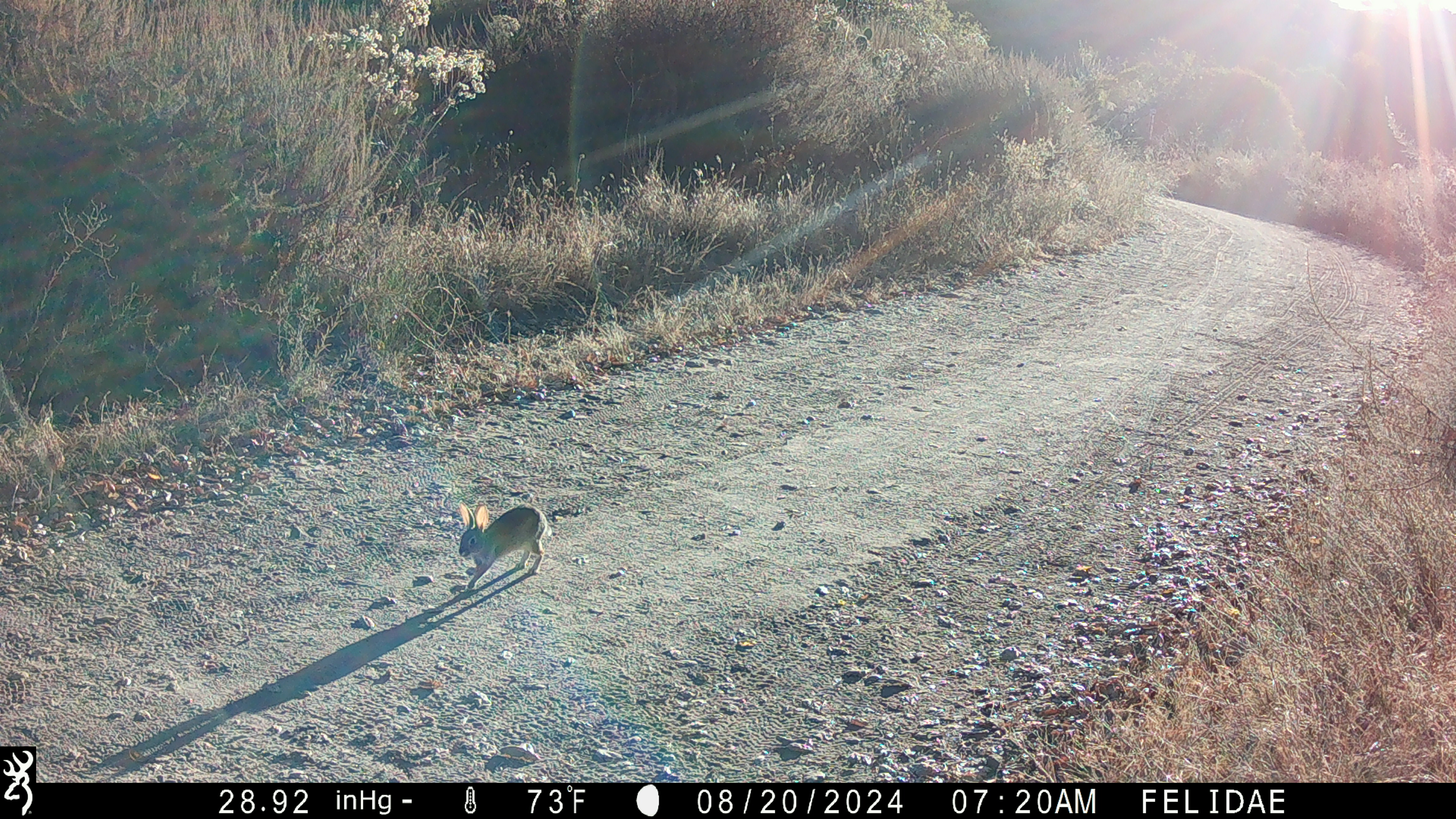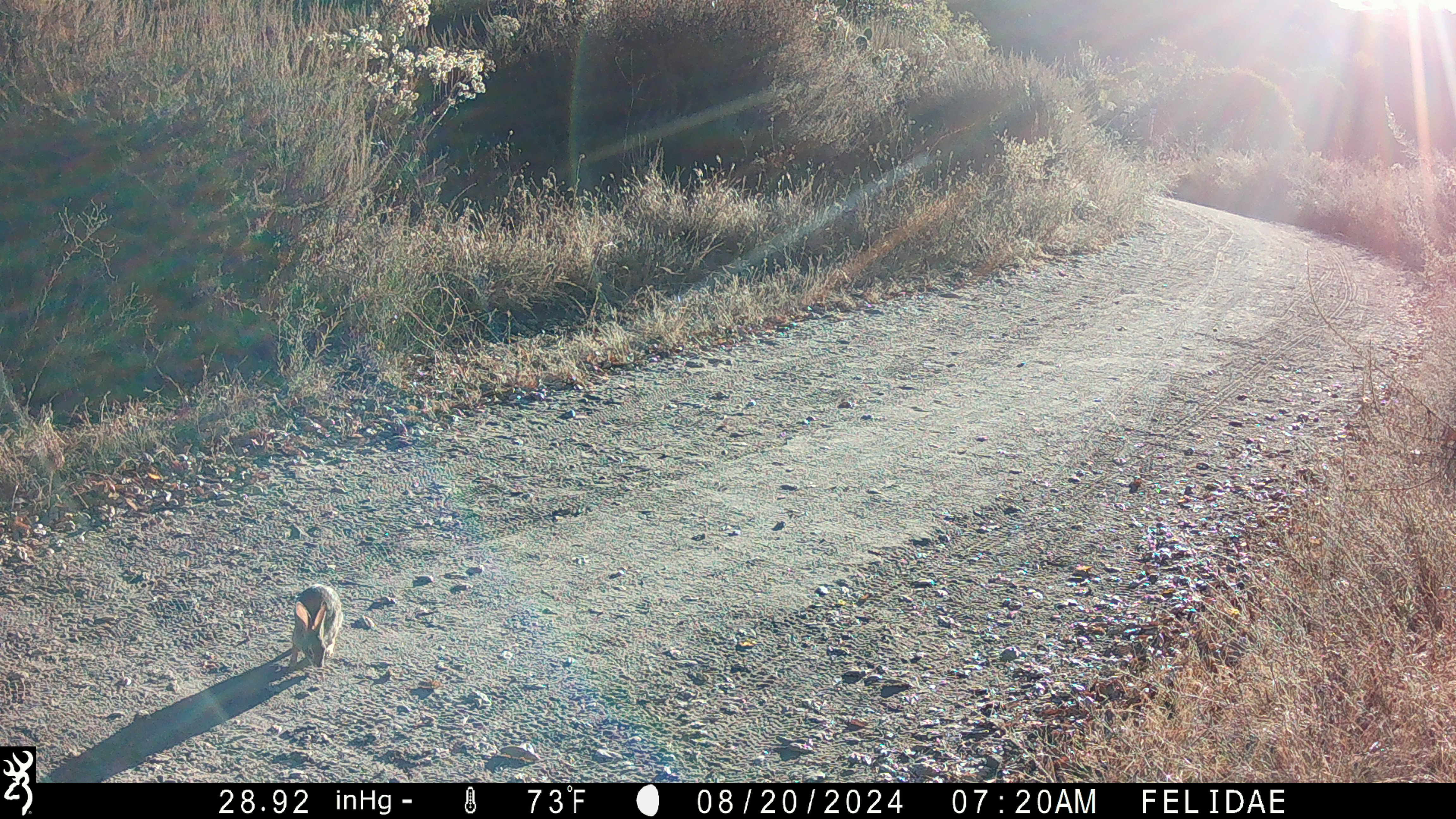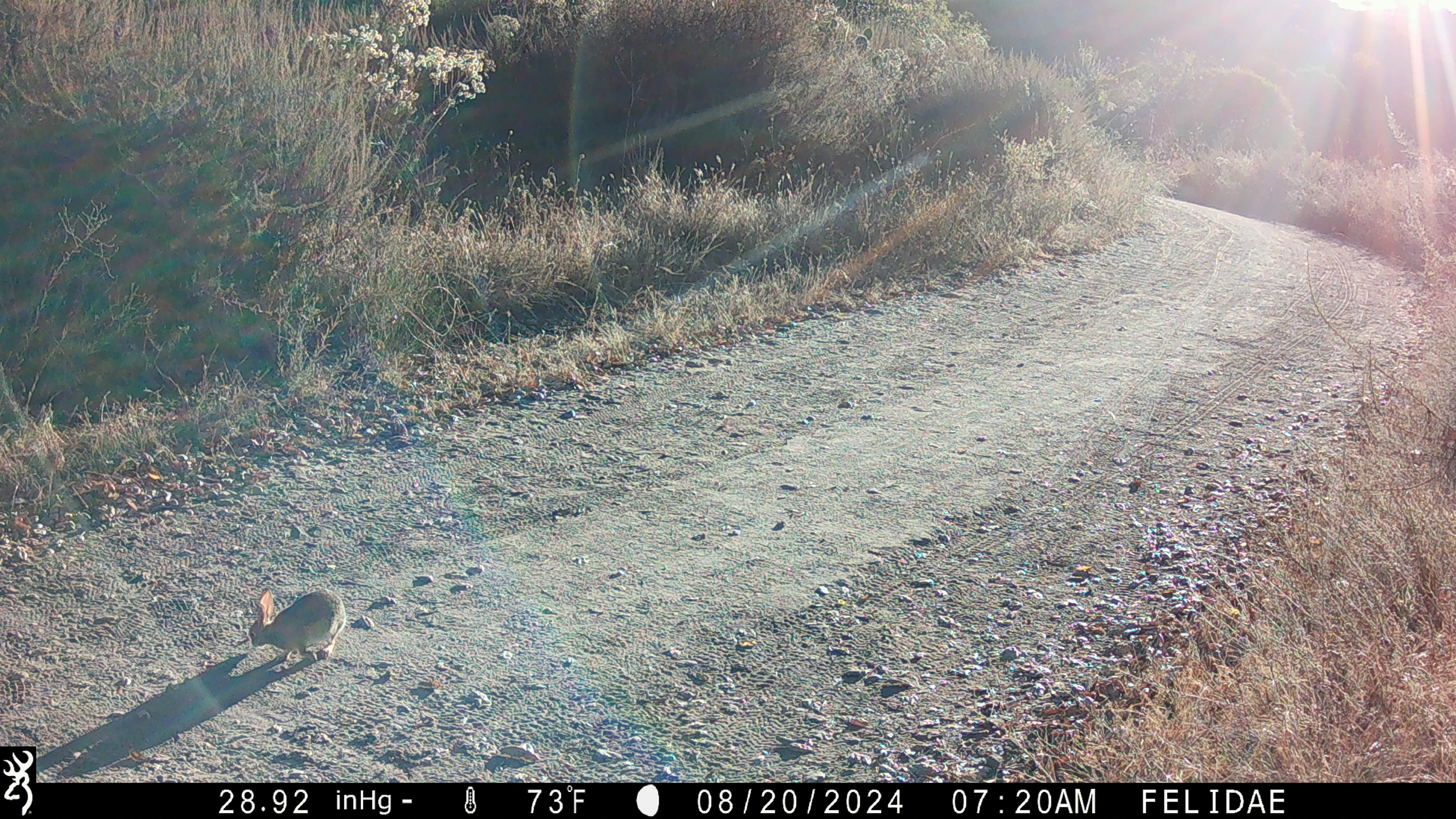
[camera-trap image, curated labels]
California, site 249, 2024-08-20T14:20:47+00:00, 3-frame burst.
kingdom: Animalia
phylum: Chordata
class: Mammalia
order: Lagomorpha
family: Leporidae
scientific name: Leporidae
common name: rabbit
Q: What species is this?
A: Rabbit (Leporidae).